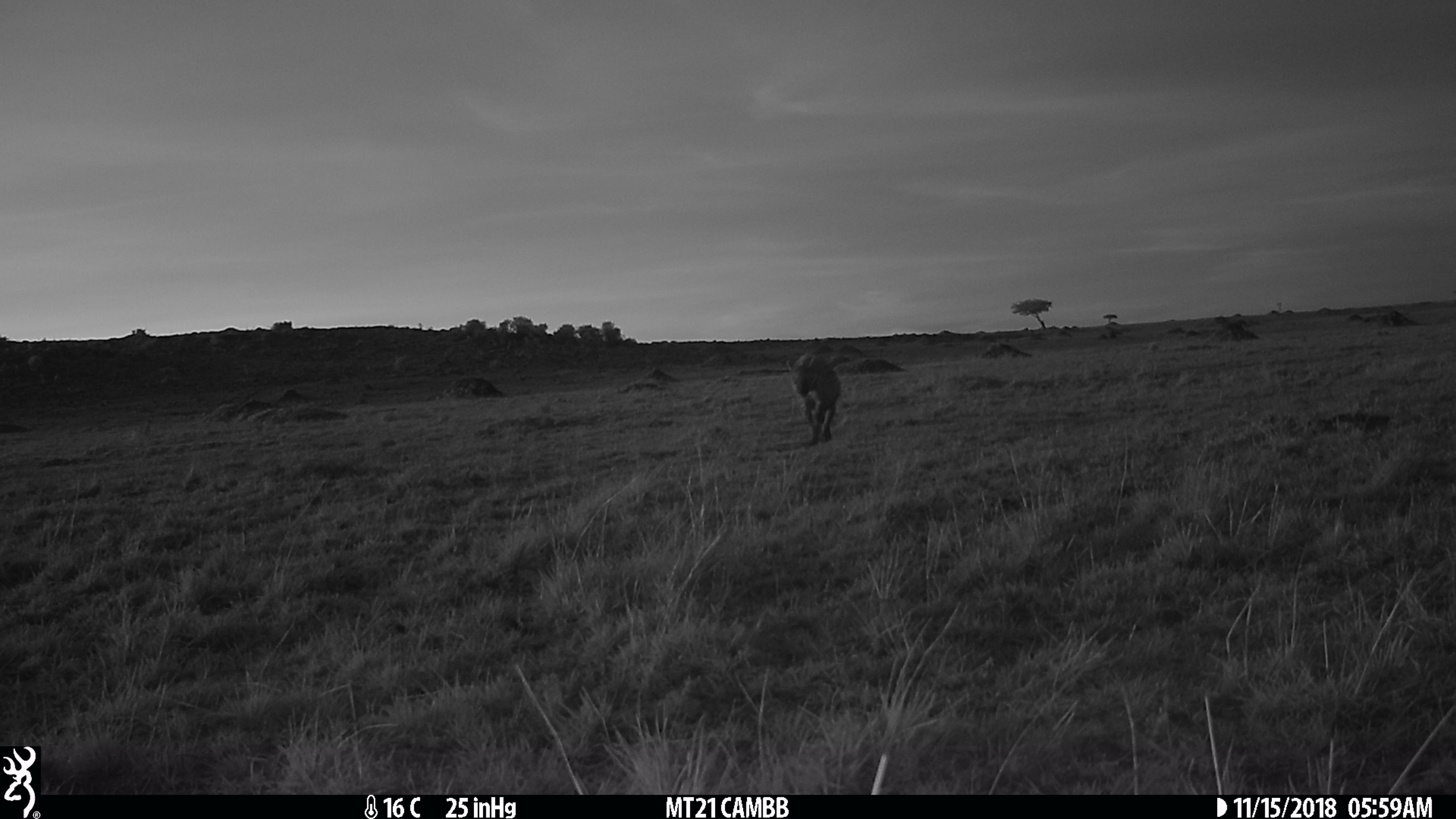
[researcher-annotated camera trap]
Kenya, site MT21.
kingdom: Animalia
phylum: Chordata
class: Mammalia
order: Carnivora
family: Hyaenidae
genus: Crocuta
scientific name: Crocuta crocuta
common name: spotted hyena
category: hyena spotted